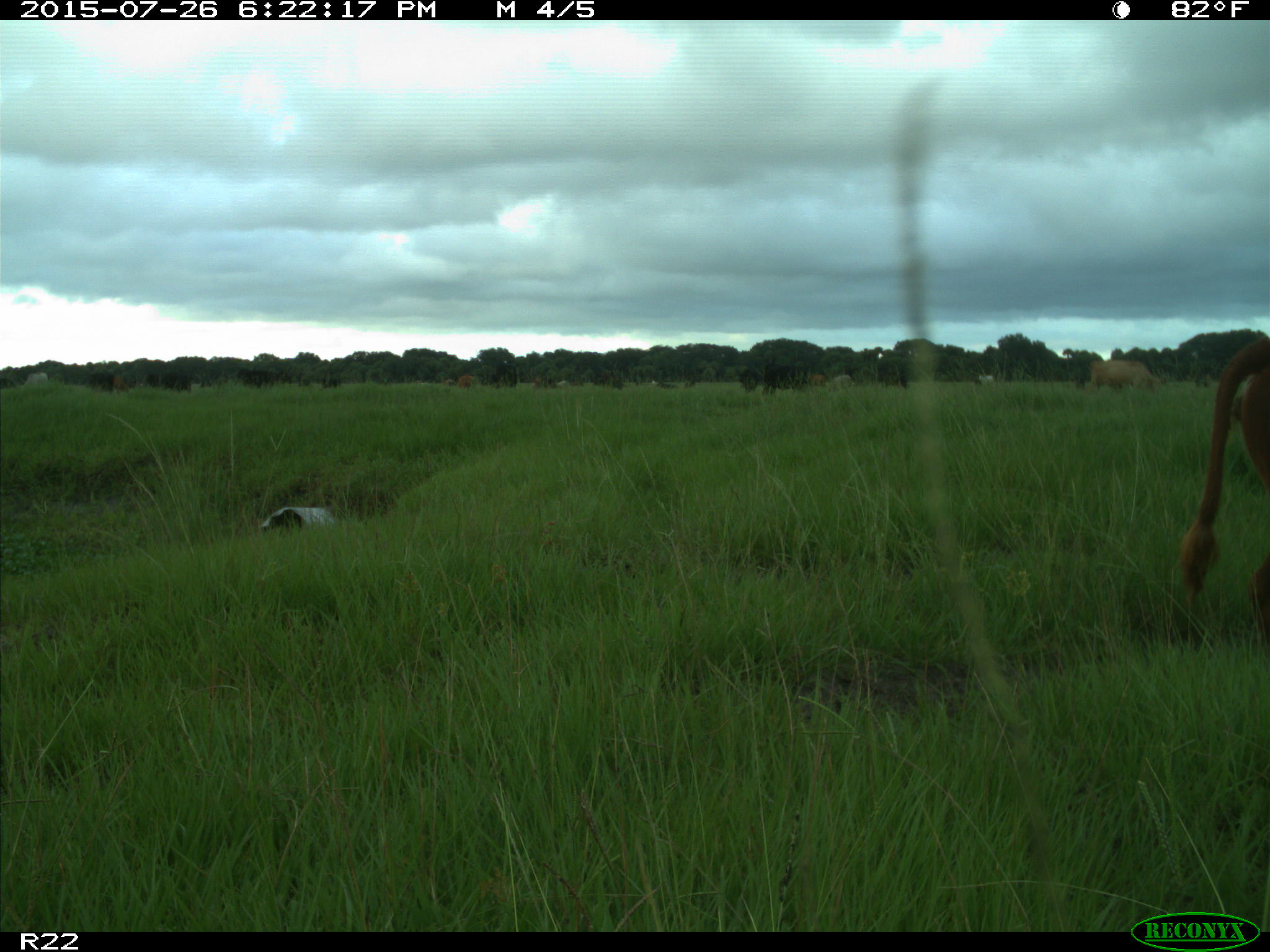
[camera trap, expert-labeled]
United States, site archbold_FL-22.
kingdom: Animalia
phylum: Chordata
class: Mammalia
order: Artiodactyla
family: Bovidae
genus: Bos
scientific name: Bos taurus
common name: domestic cow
Bos taurus (domestic cow).